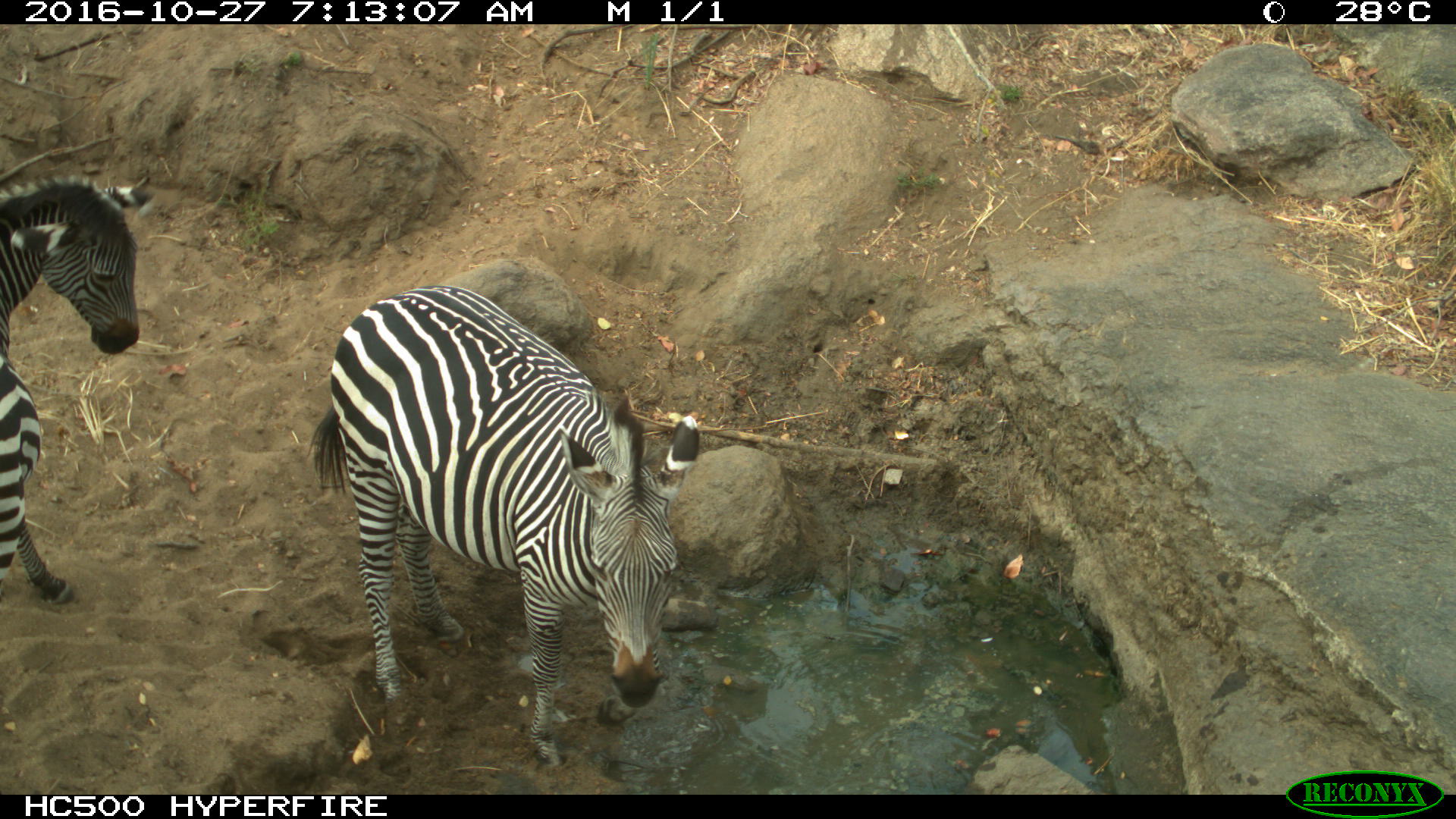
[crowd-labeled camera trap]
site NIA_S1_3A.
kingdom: Animalia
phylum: Chordata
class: Mammalia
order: Perissodactyla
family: Equidae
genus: Equus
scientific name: Equus quagga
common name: plains zebra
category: zebraplains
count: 2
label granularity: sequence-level